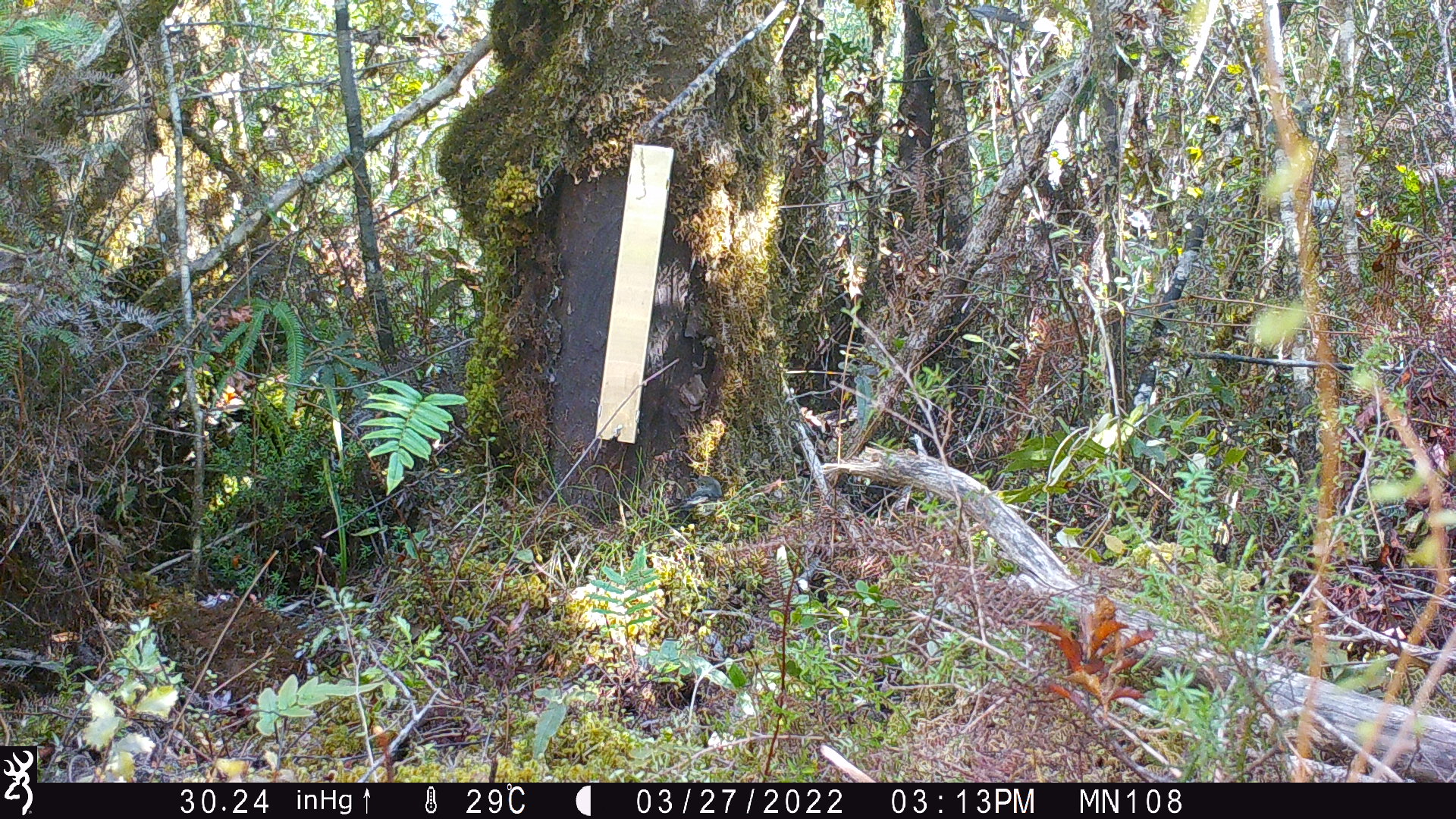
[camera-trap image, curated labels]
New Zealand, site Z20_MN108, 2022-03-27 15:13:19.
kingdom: Animalia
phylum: Chordata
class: Aves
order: Passeriformes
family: Petroicidae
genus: Petroica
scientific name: Petroica macrocephala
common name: tomtit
Tomtit (Petroica macrocephala).